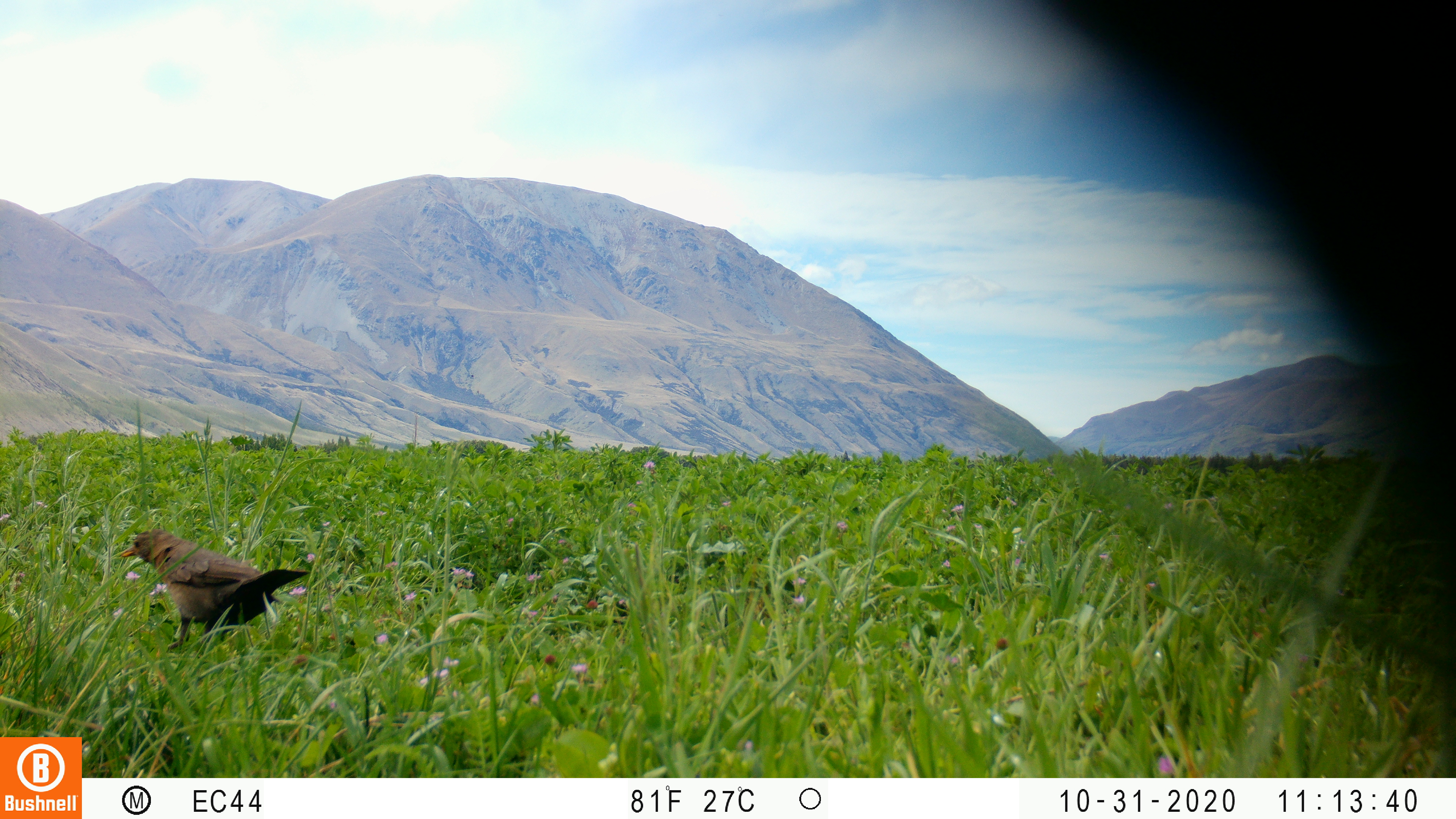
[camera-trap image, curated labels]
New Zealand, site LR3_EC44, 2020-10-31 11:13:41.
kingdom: Animalia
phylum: Chordata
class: Aves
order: Passeriformes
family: Turdidae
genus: Turdus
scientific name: Turdus merula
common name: eurasian blackbird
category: blackbird